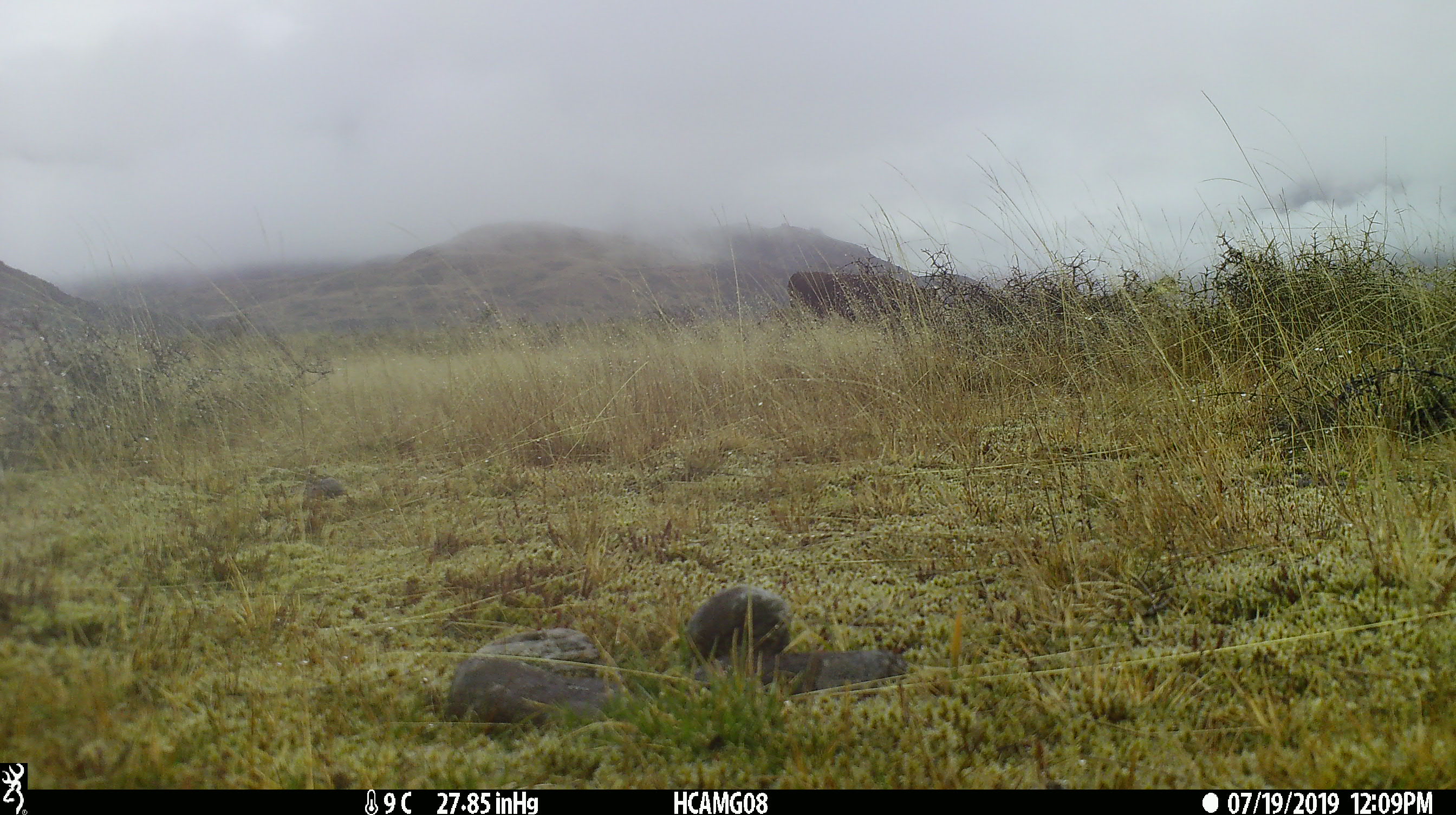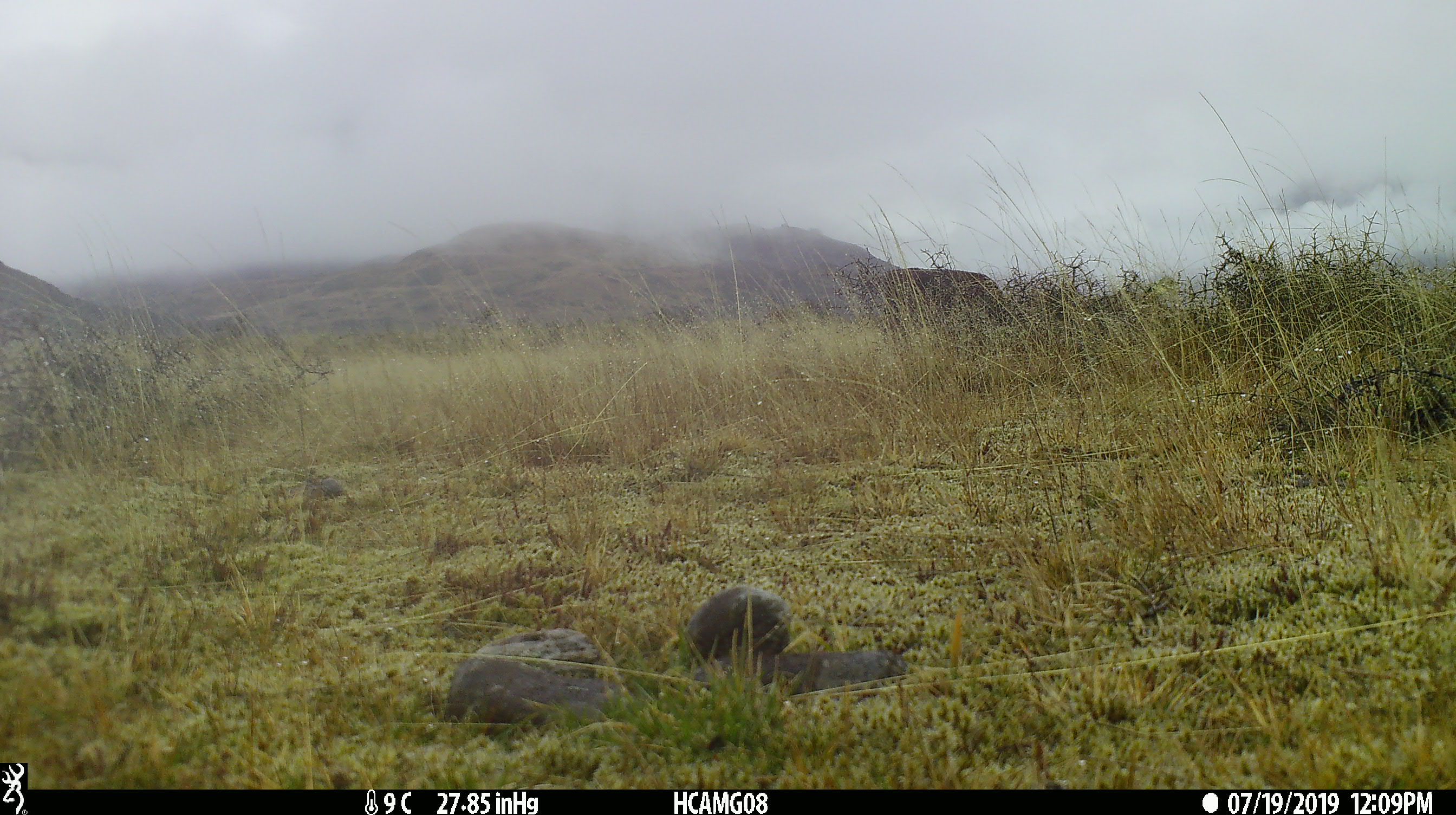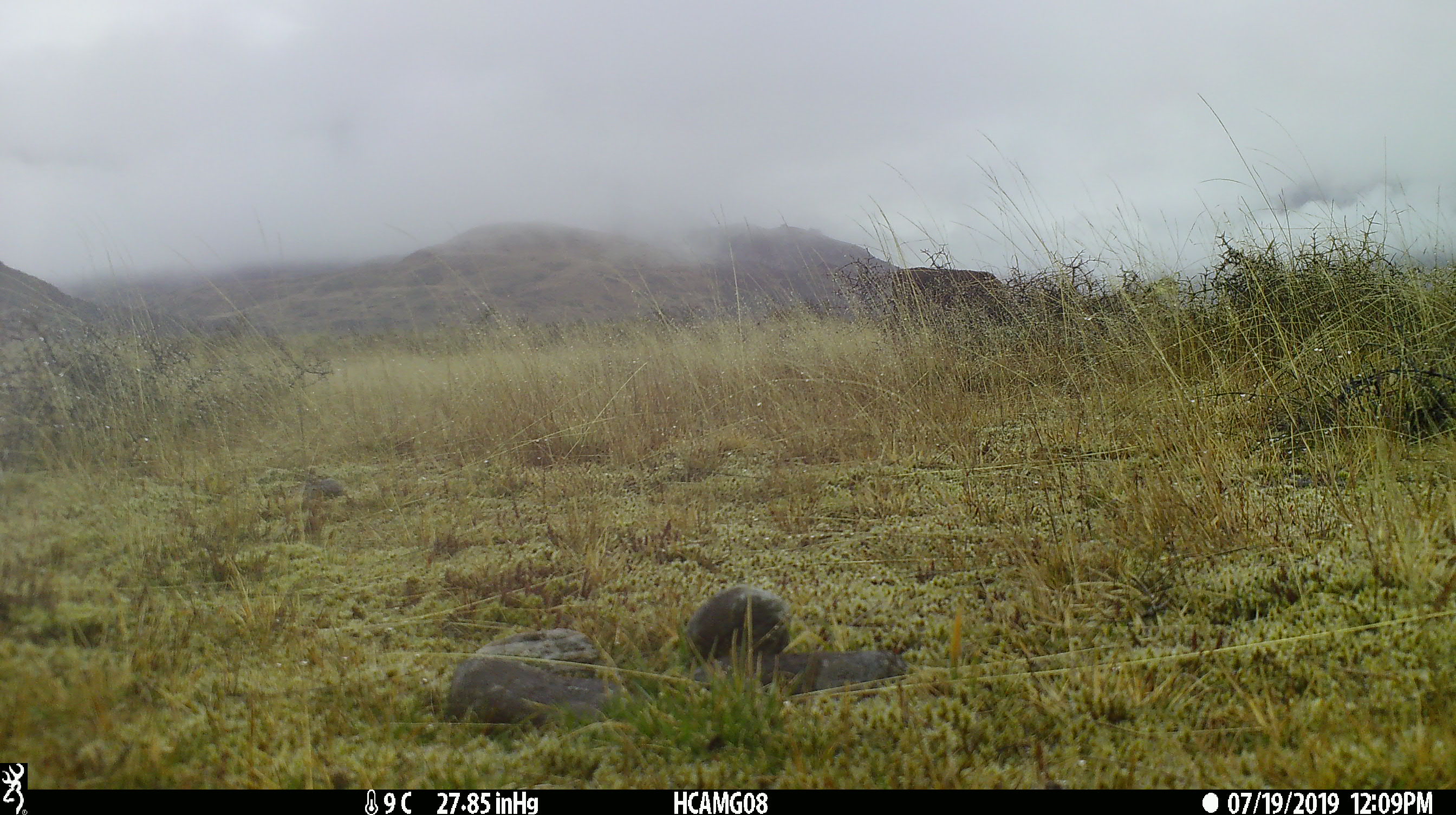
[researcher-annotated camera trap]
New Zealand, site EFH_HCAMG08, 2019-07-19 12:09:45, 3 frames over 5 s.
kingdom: Animalia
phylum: Chordata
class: Mammalia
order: Artiodactyla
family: Bovidae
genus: Bos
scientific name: Bos taurus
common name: domestic cow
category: cow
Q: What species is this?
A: Cow (domestic cow) (Bos taurus).